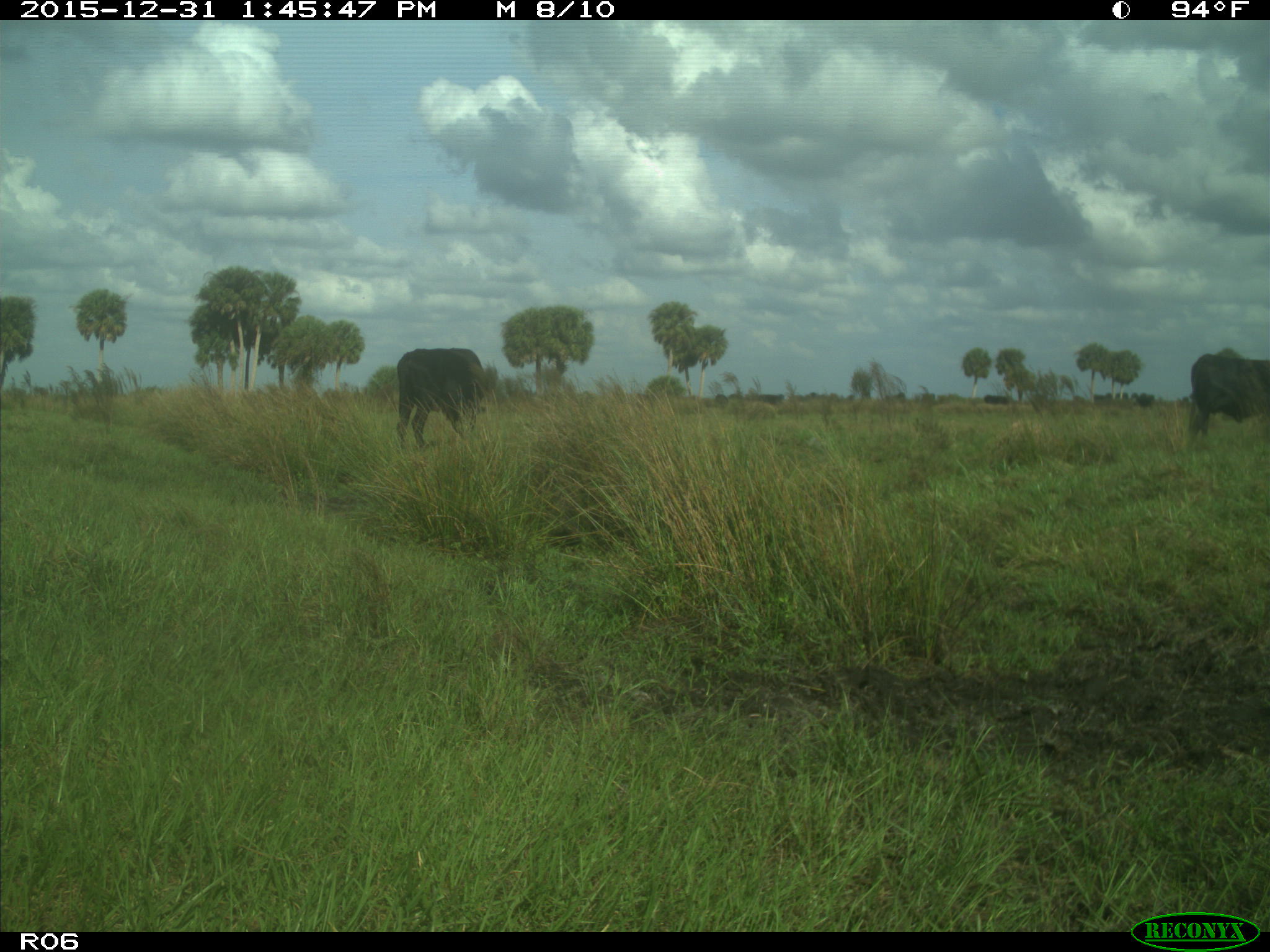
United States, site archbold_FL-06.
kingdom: Animalia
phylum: Chordata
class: Mammalia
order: Artiodactyla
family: Bovidae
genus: Bos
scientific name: Bos taurus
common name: domestic cow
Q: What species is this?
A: Bos taurus (domestic cow).